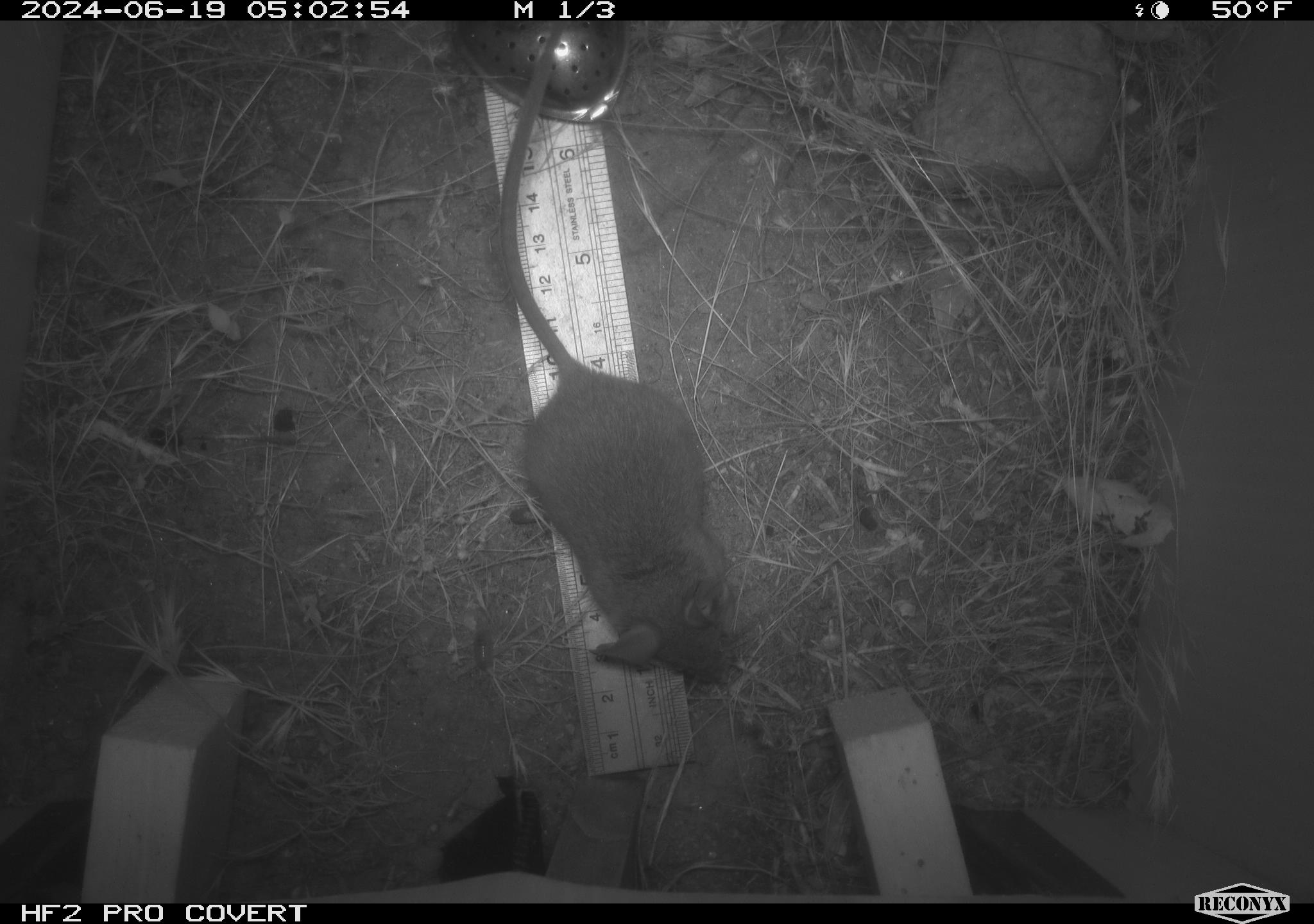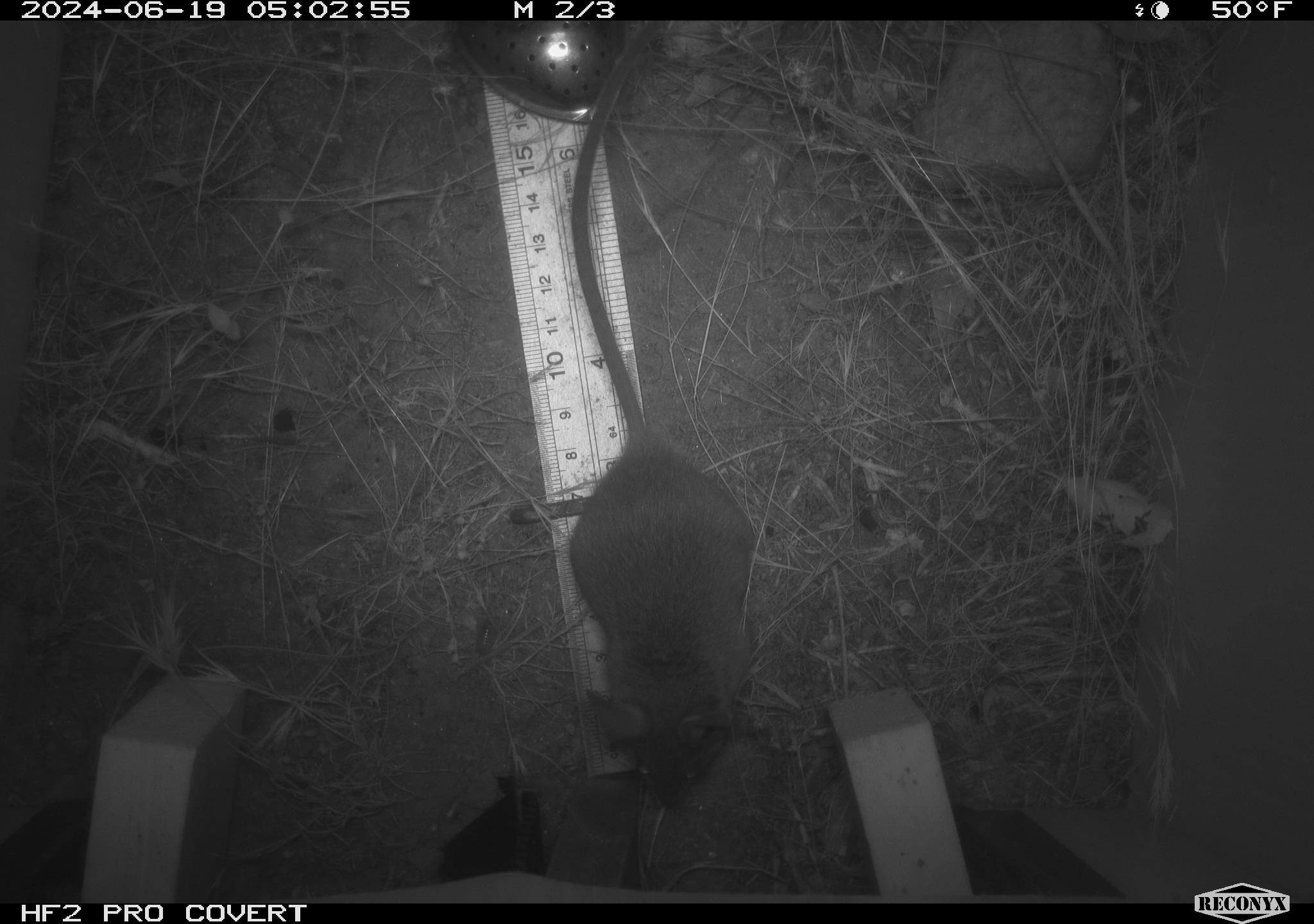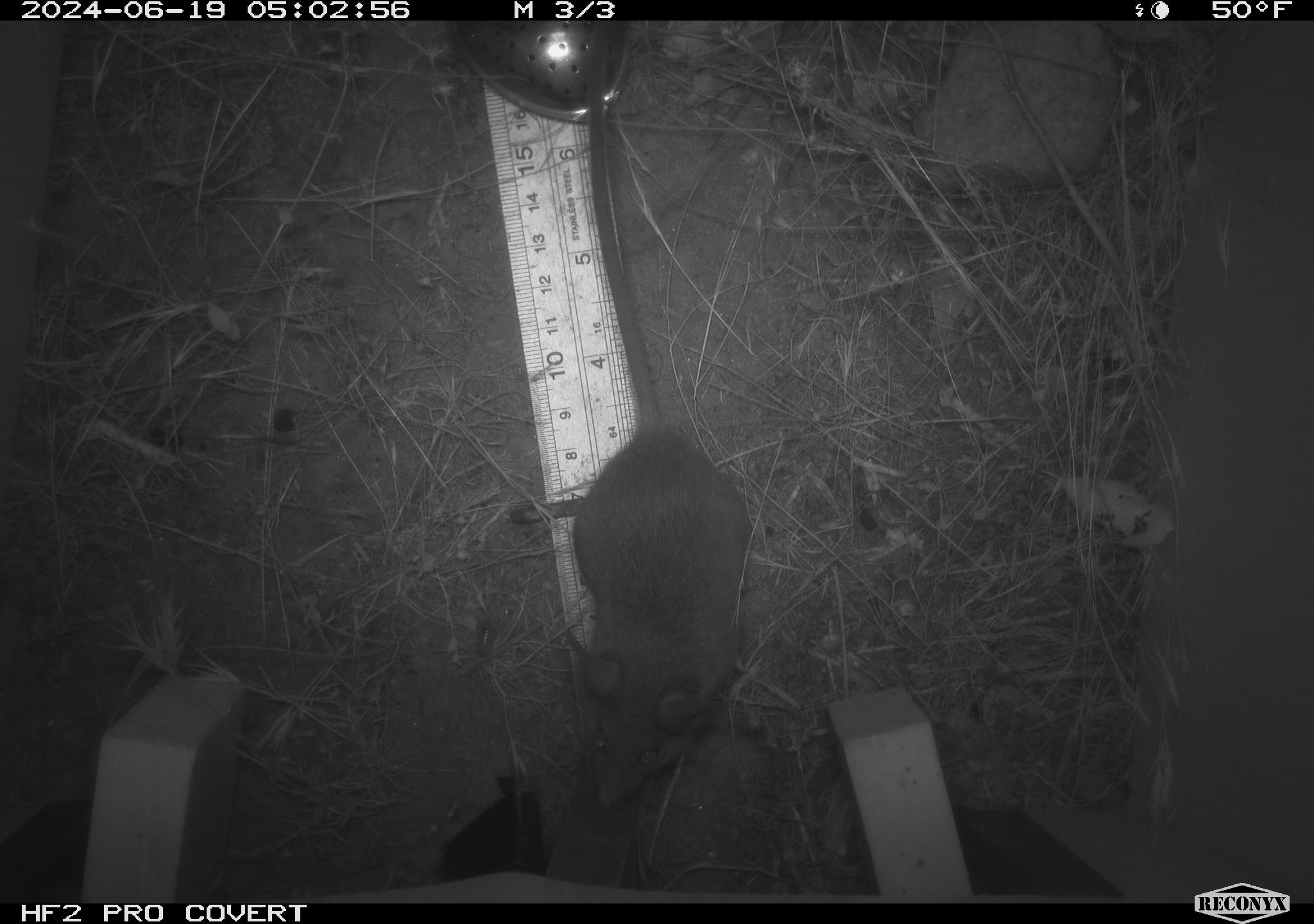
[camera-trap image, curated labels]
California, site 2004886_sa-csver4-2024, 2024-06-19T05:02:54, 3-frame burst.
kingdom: Animalia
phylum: Chordata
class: Mammalia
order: Rodentia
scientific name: Rodentia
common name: mouse species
Mouse species (Rodentia).